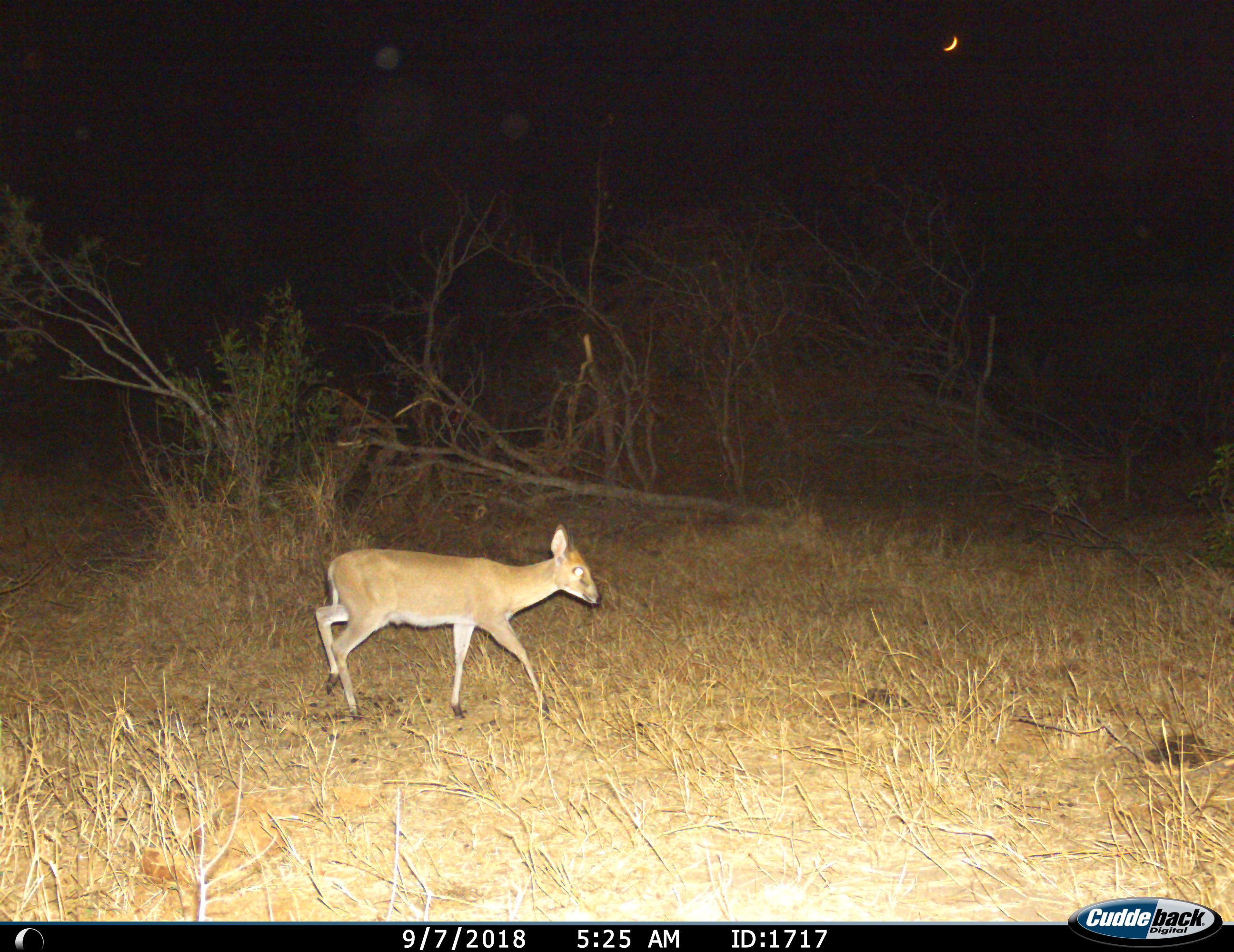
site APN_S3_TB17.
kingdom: Animalia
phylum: Chordata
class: Mammalia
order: Artiodactyla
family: Bovidae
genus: Sylvicapra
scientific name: Sylvicapra grimmia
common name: common duiker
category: duikercommongrey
Duikercommongrey (common duiker) (Sylvicapra grimmia), count 1. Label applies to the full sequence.